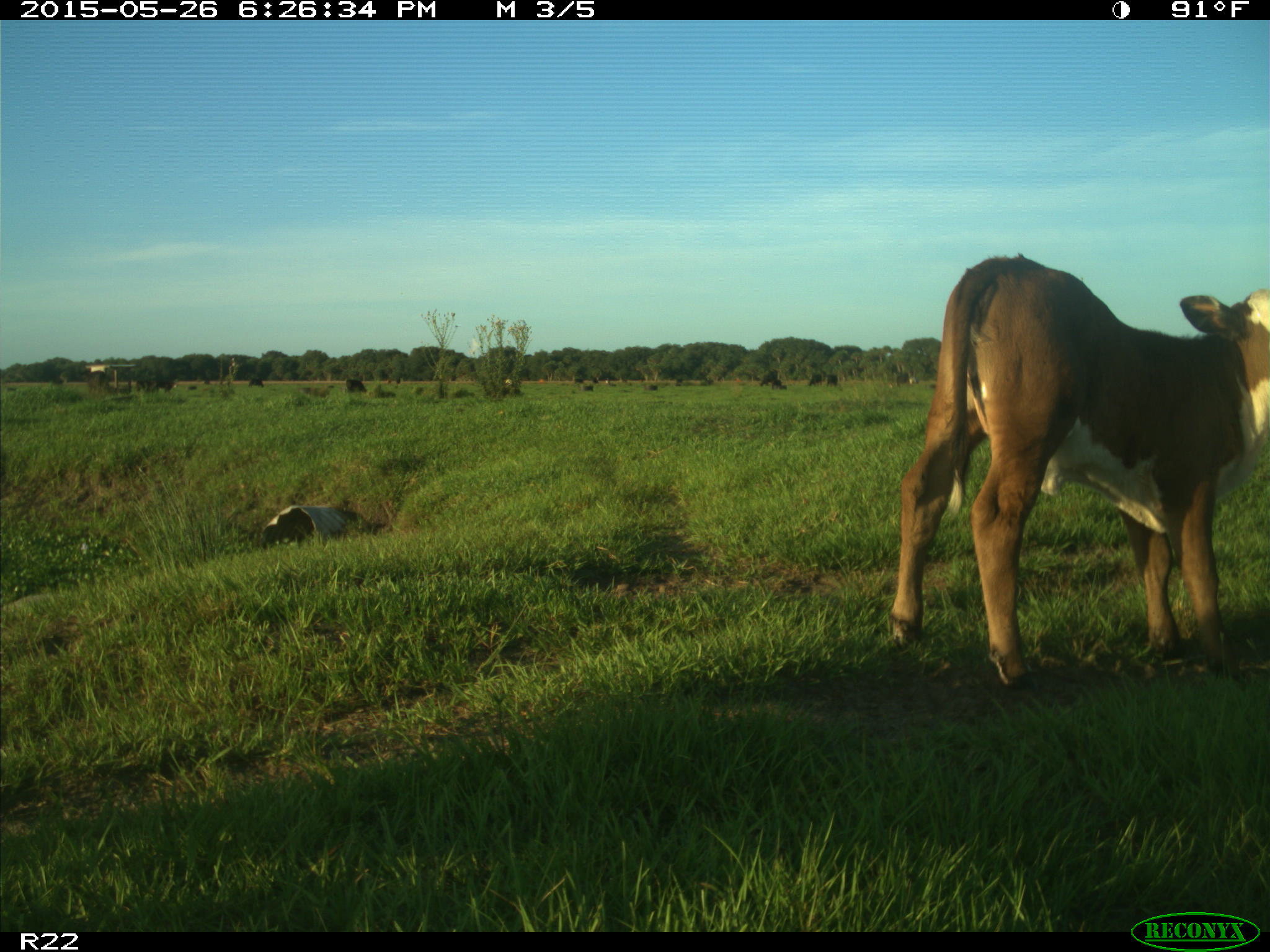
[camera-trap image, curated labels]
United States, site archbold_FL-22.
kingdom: Animalia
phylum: Chordata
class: Mammalia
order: Artiodactyla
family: Bovidae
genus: Bos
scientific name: Bos taurus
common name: domestic cow